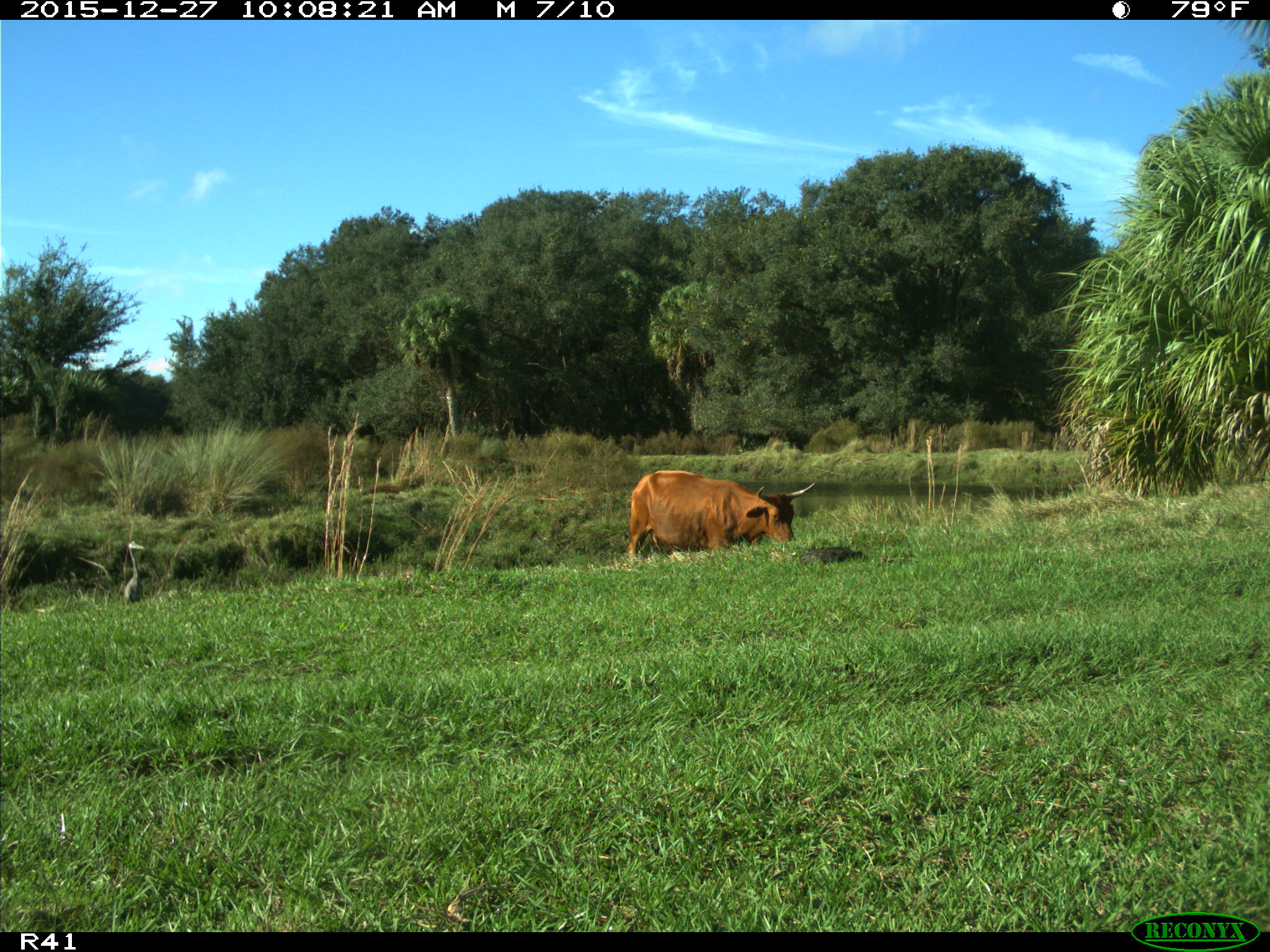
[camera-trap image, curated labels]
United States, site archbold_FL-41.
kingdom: Animalia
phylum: Chordata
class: Mammalia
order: Artiodactyla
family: Bovidae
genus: Bos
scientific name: Bos taurus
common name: domestic cow